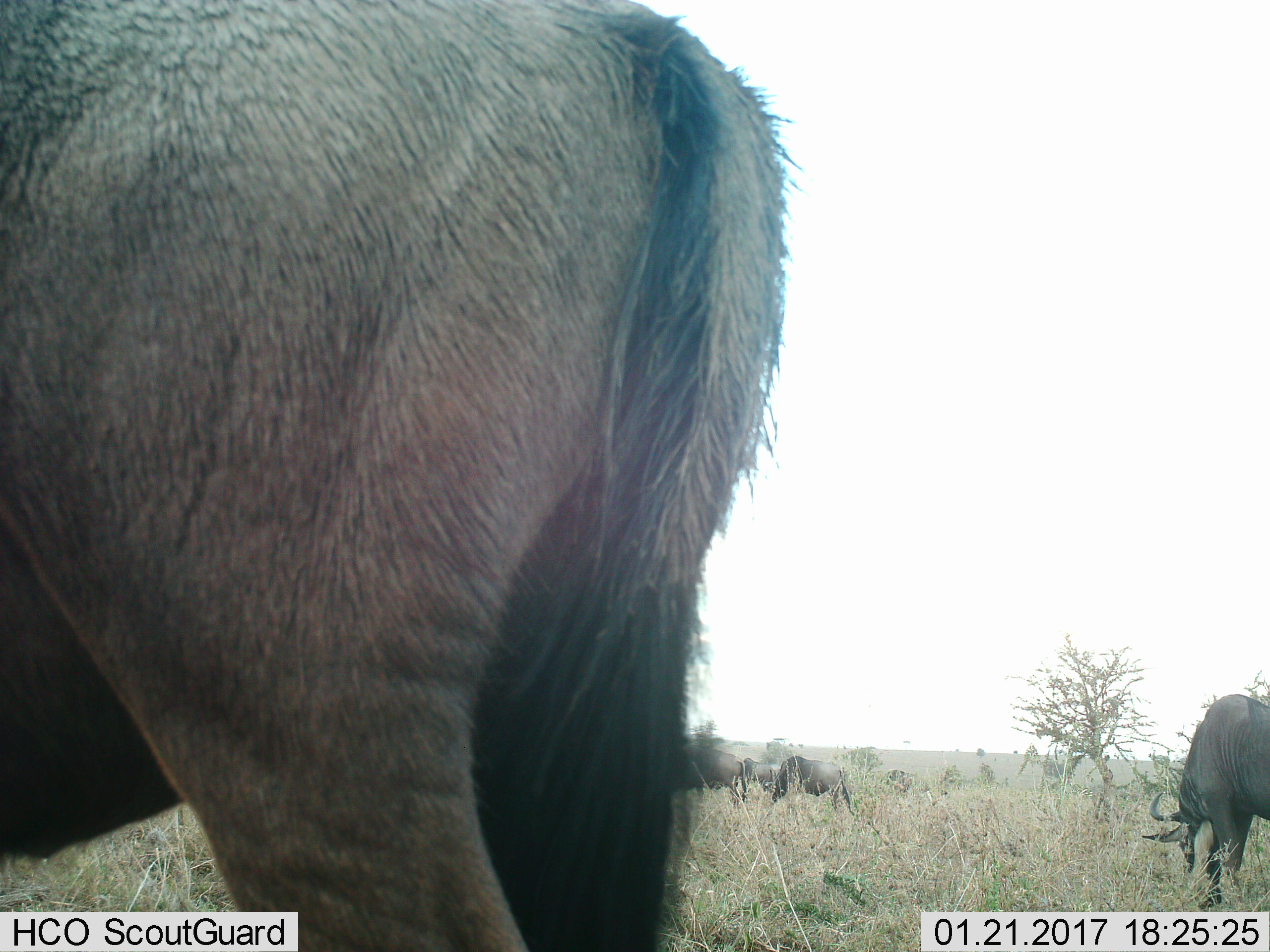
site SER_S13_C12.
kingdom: Animalia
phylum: Chordata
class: Mammalia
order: Artiodactyla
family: Bovidae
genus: Connochaetes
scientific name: Connochaetes taurinus taurinus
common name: blue wildebeest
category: wildebeestblue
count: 5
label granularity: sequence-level